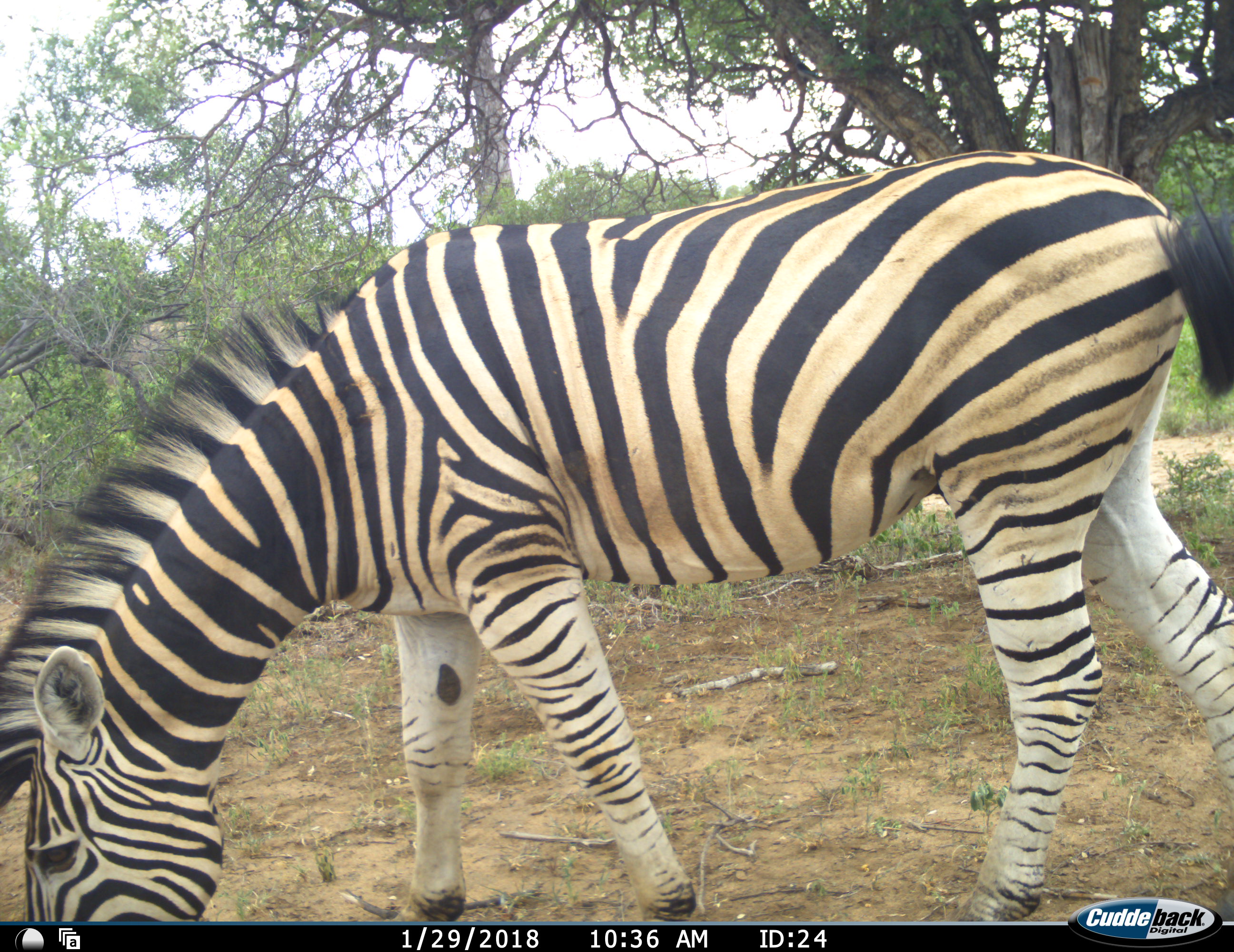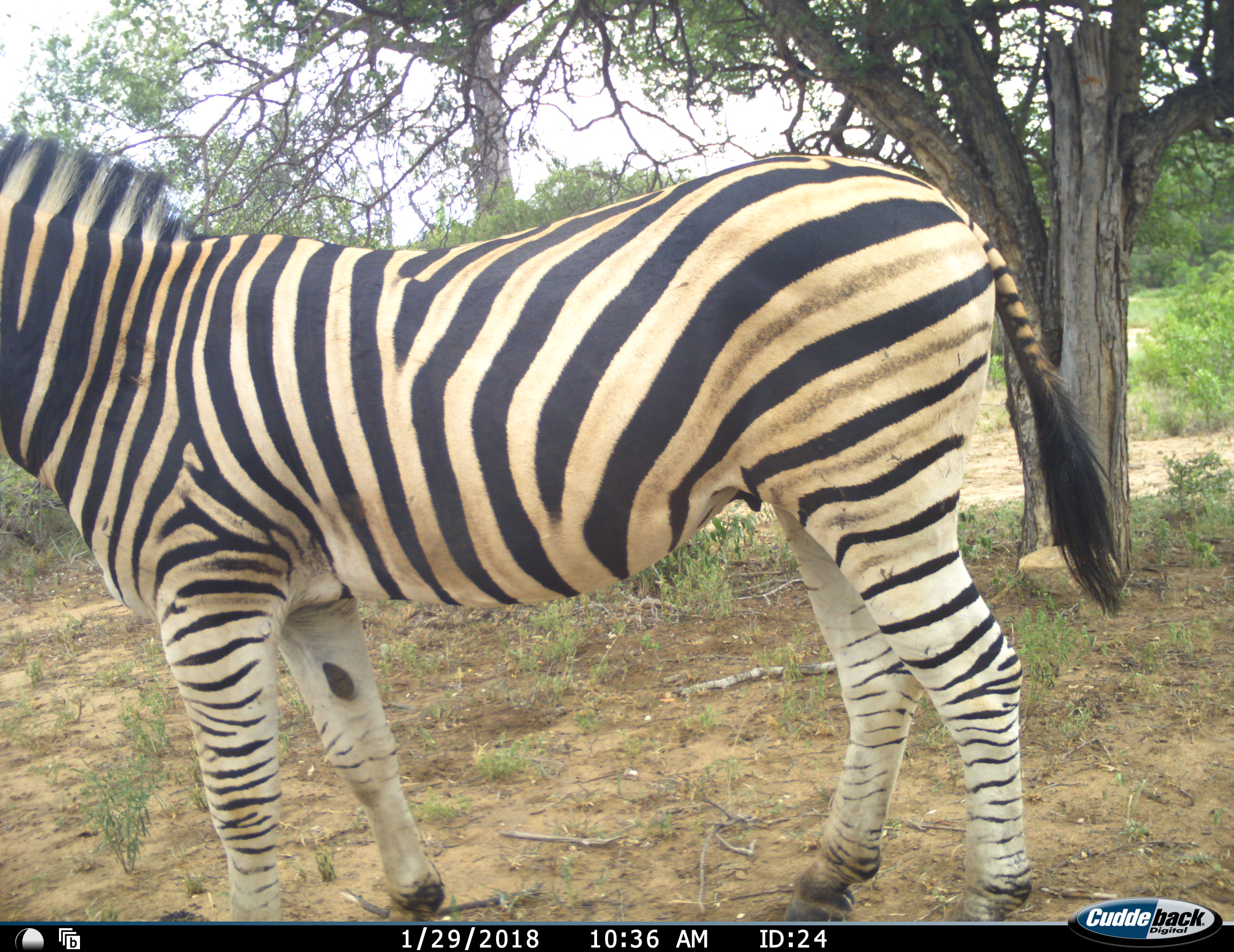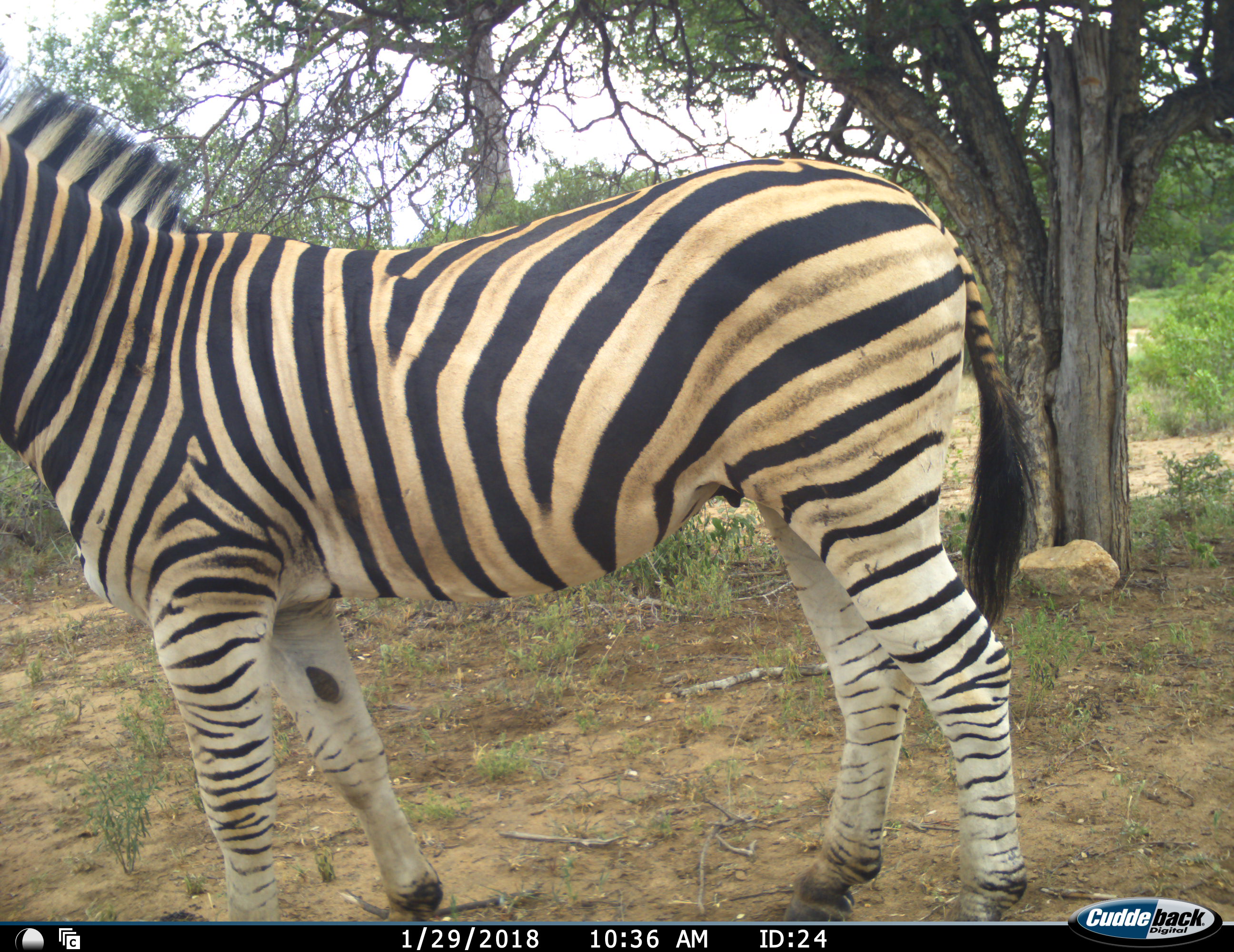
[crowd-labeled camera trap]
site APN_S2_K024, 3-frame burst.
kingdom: Animalia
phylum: Chordata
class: Mammalia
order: Perissodactyla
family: Equidae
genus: Equus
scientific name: Equus quagga burchellii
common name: burchell's zebra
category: zebraburchells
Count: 1.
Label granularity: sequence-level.